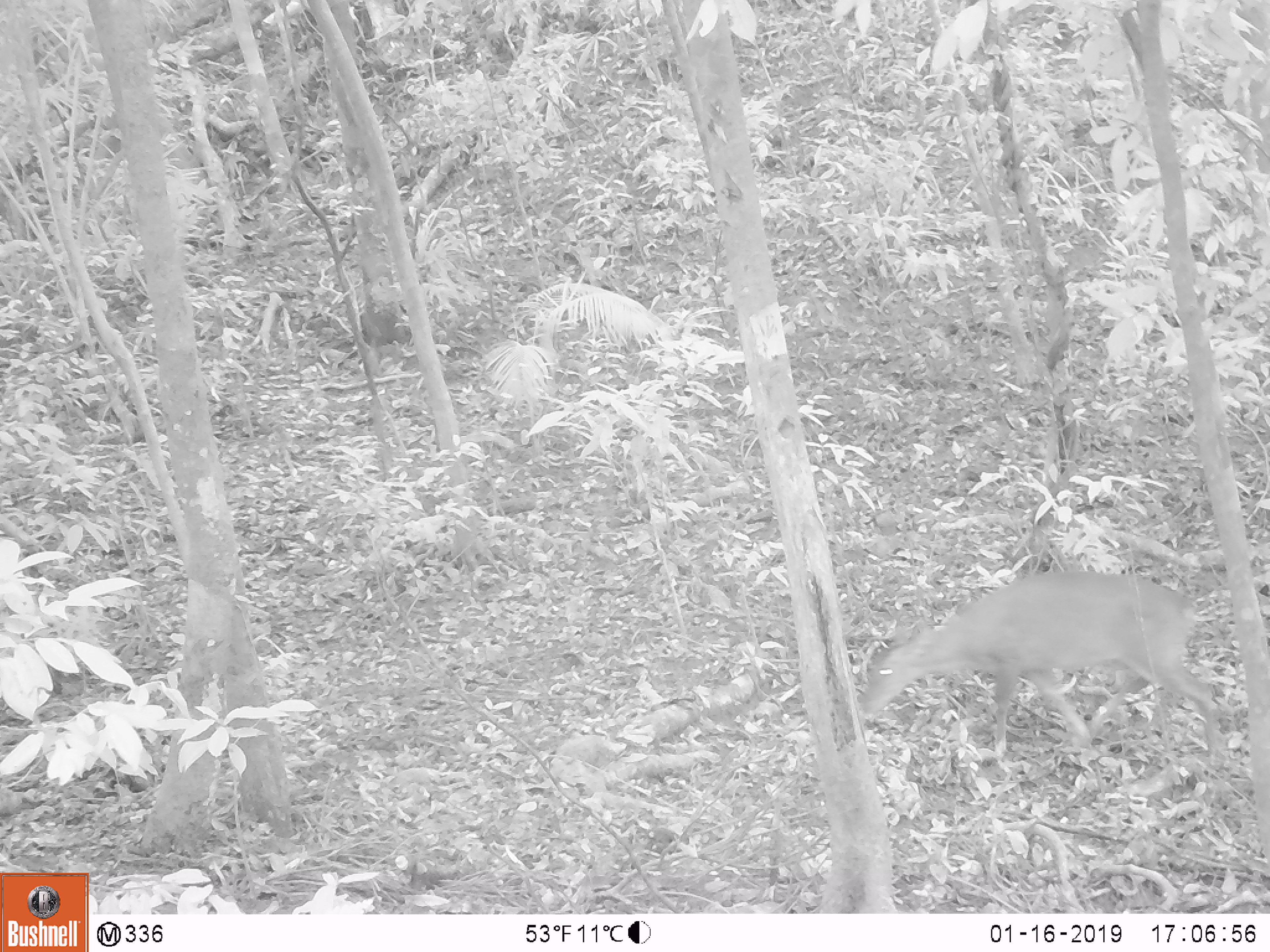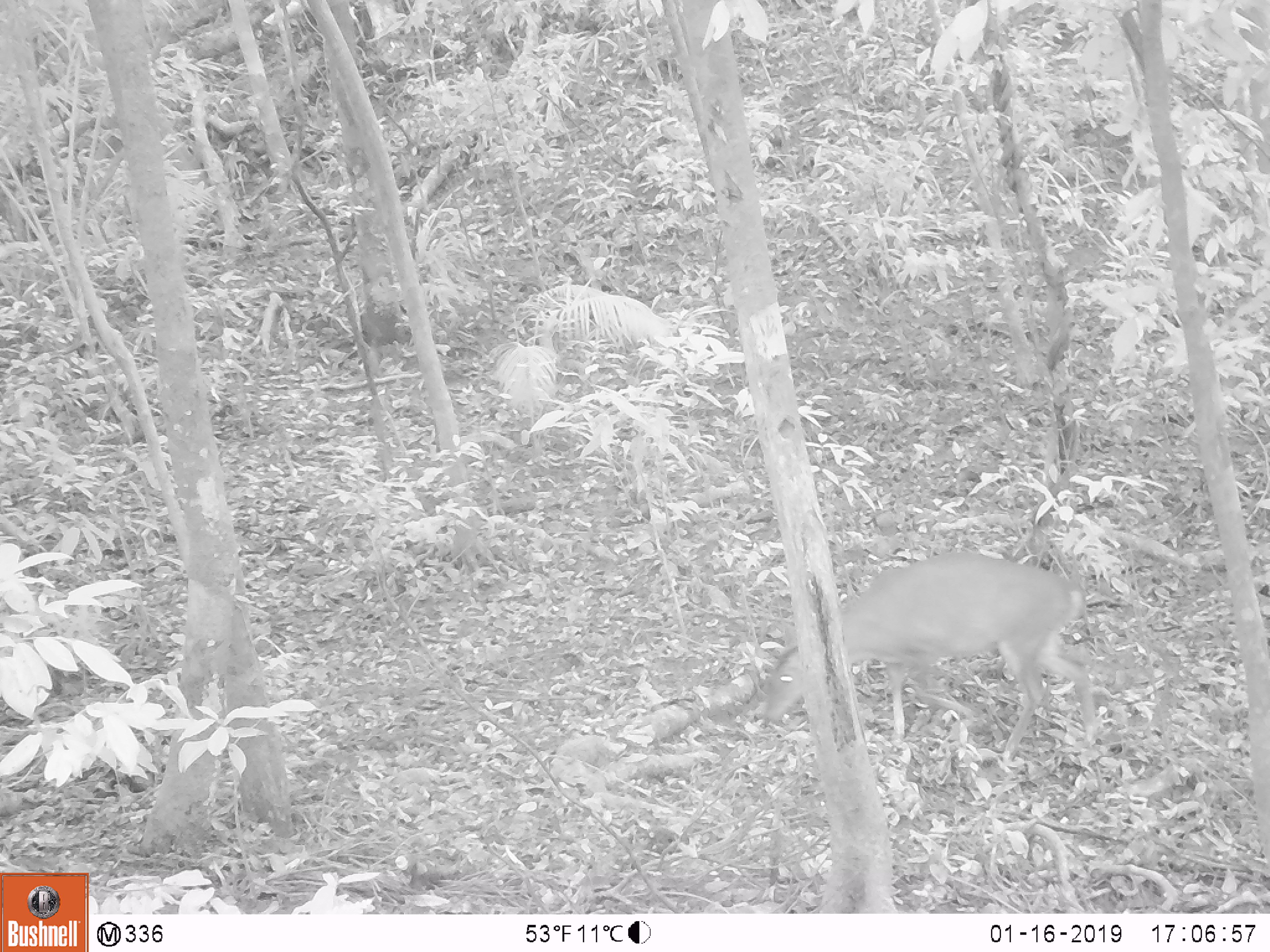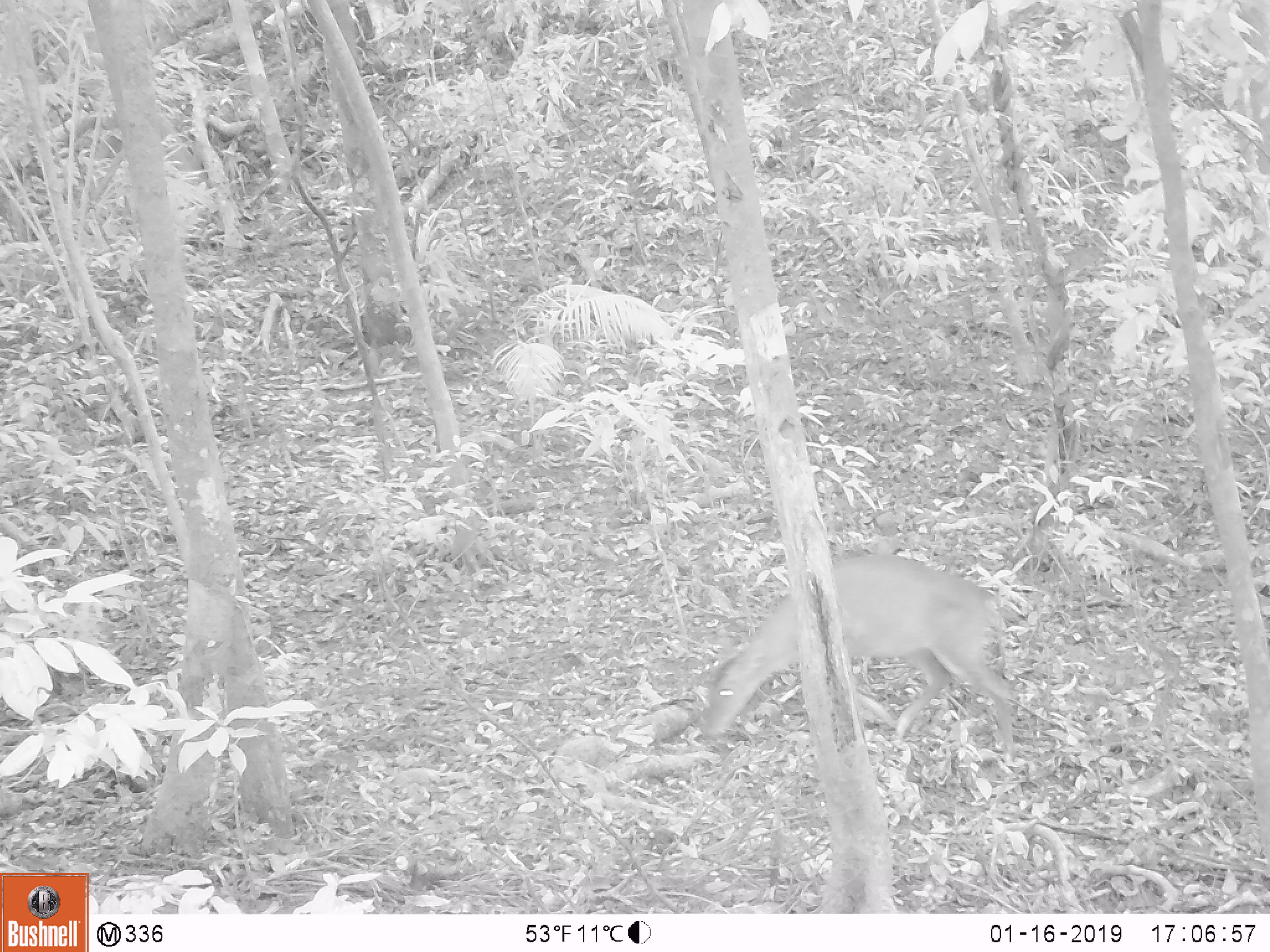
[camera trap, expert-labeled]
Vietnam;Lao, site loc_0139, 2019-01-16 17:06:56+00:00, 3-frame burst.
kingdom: Animalia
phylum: Chordata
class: Mammalia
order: Artiodactyla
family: Cervidae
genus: Muntiacus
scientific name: Muntiacus vuquangensis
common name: large-antlered muntjac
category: large antlered muntjac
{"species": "large antlered muntjac (large-antlered muntjac) (Muntiacus vuquangensis)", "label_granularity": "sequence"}